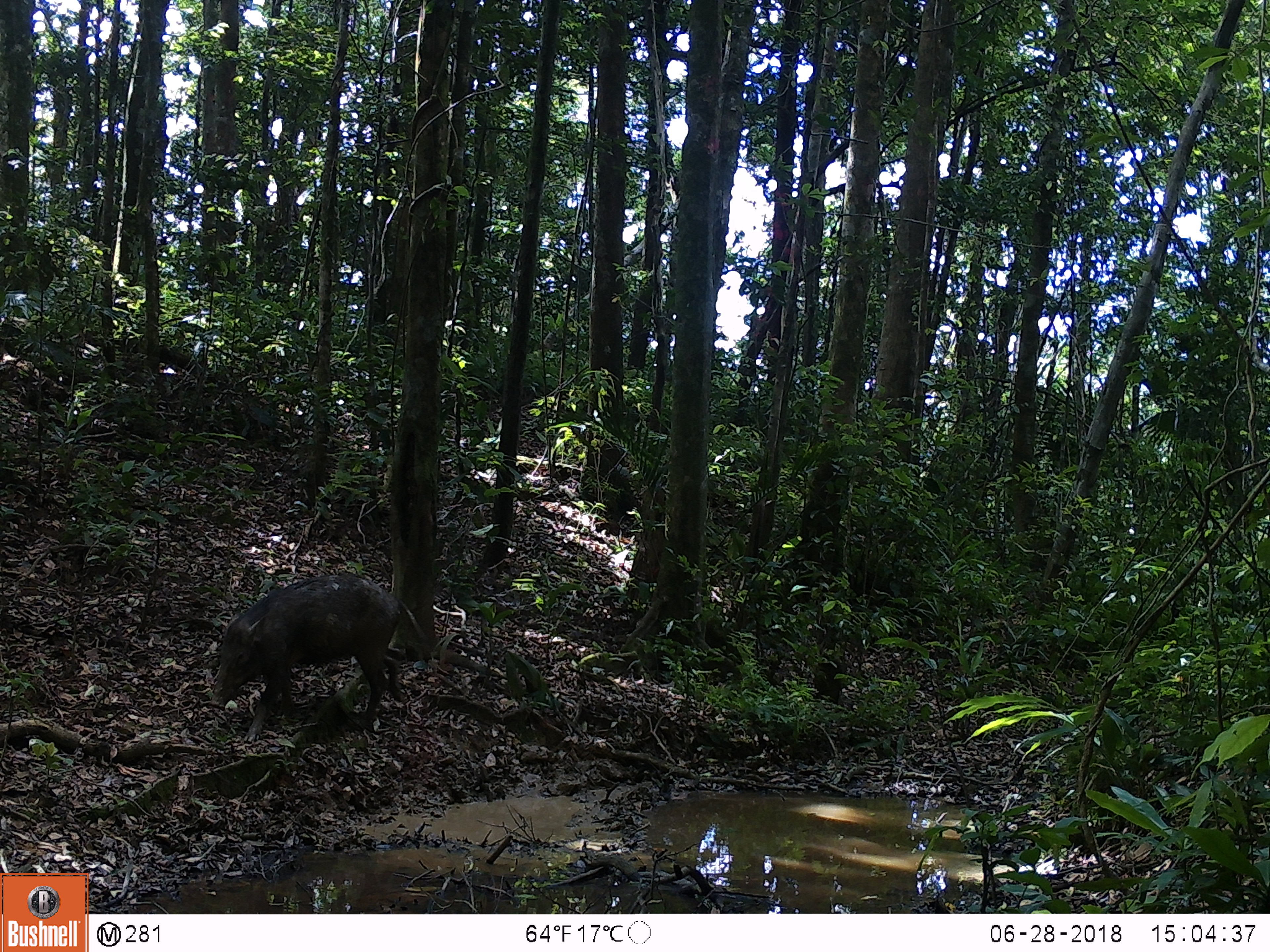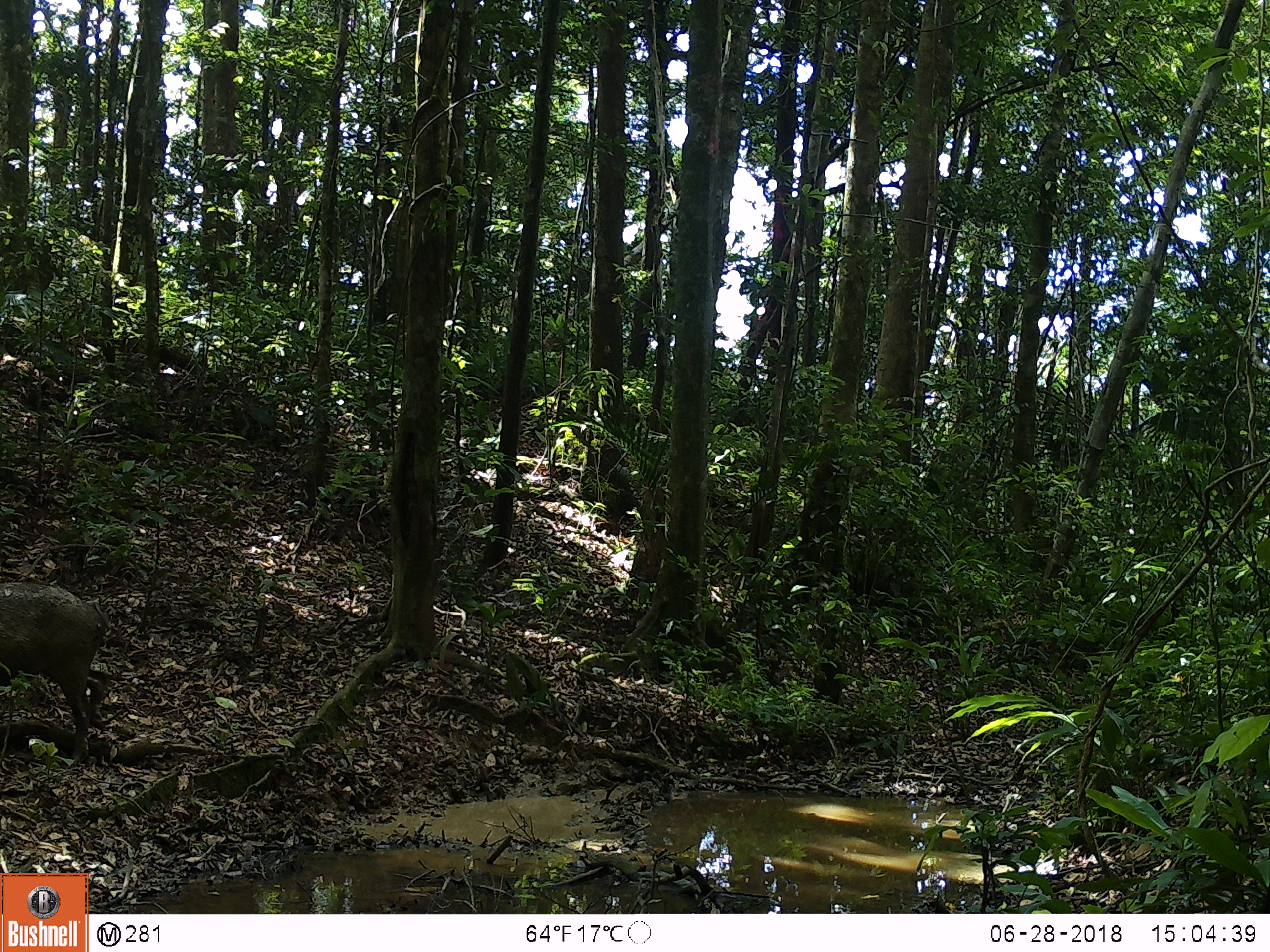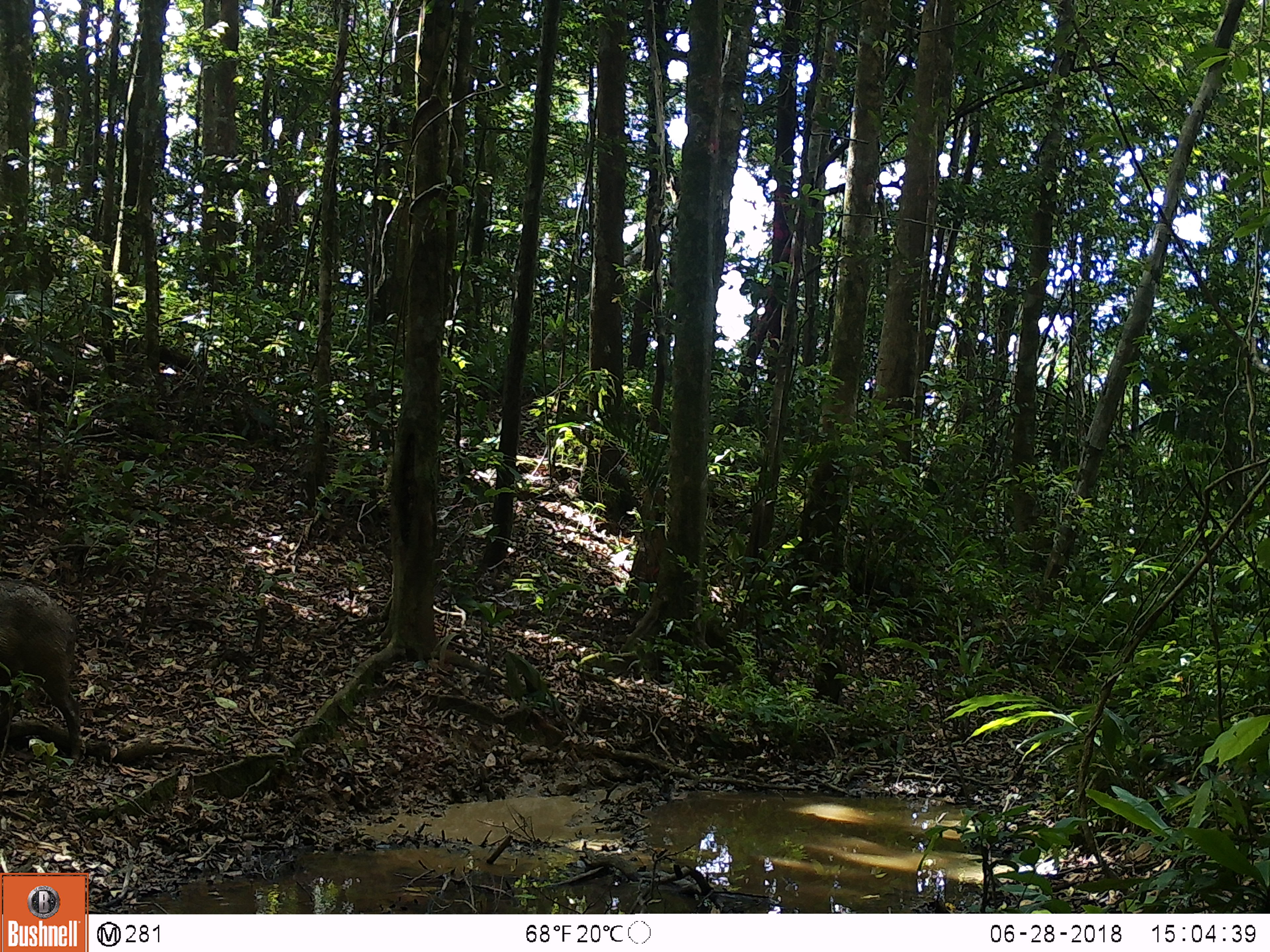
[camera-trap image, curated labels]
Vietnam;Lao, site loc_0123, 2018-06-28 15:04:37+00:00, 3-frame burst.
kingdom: Animalia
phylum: Chordata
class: Mammalia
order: Artiodactyla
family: Suidae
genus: Sus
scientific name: Sus scrofa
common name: eurasian wild pig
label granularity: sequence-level